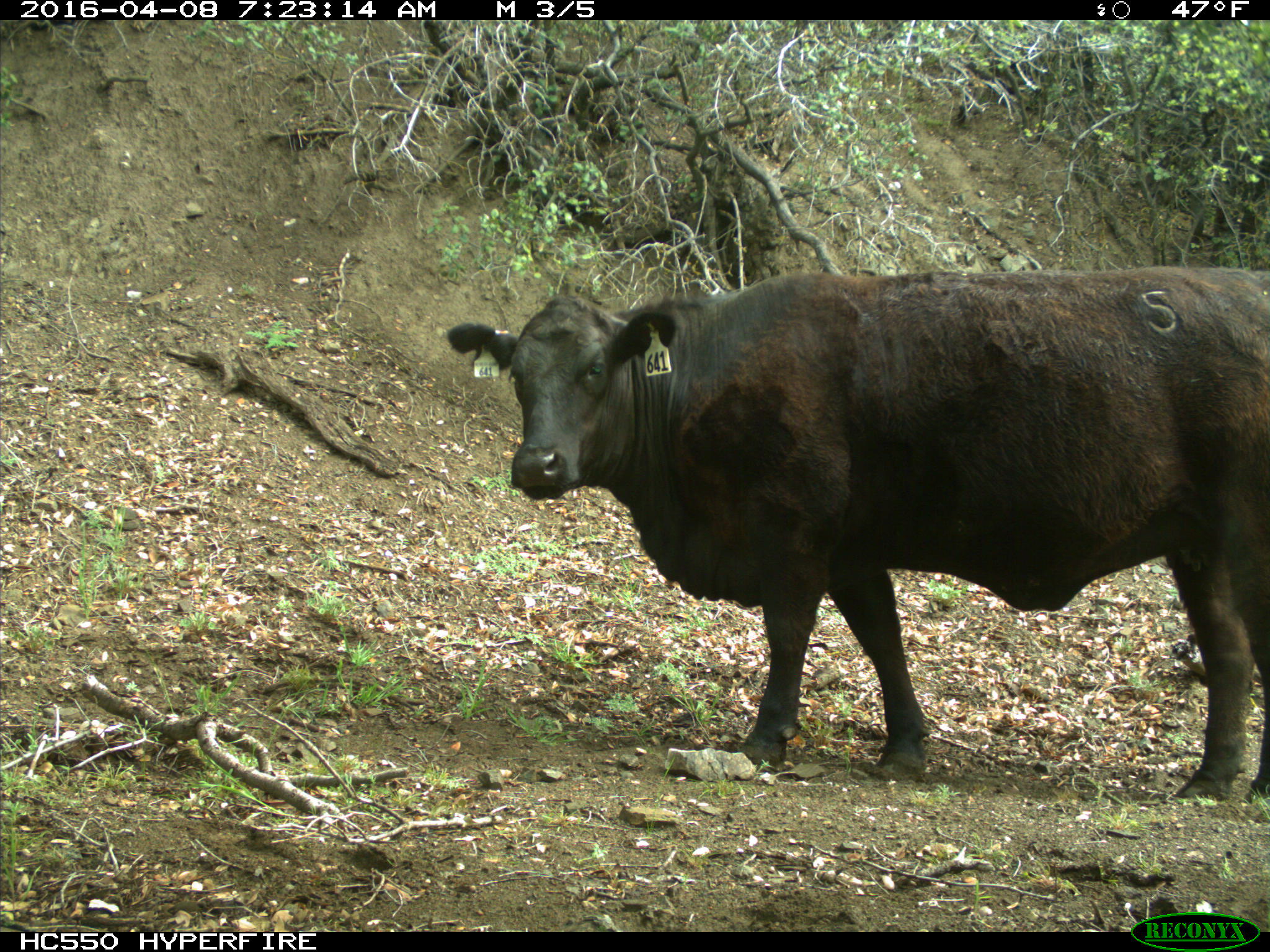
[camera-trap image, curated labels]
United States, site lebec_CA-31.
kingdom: Animalia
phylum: Chordata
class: Mammalia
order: Artiodactyla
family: Bovidae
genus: Bos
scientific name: Bos taurus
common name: domestic cow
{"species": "Bos taurus (domestic cow)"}